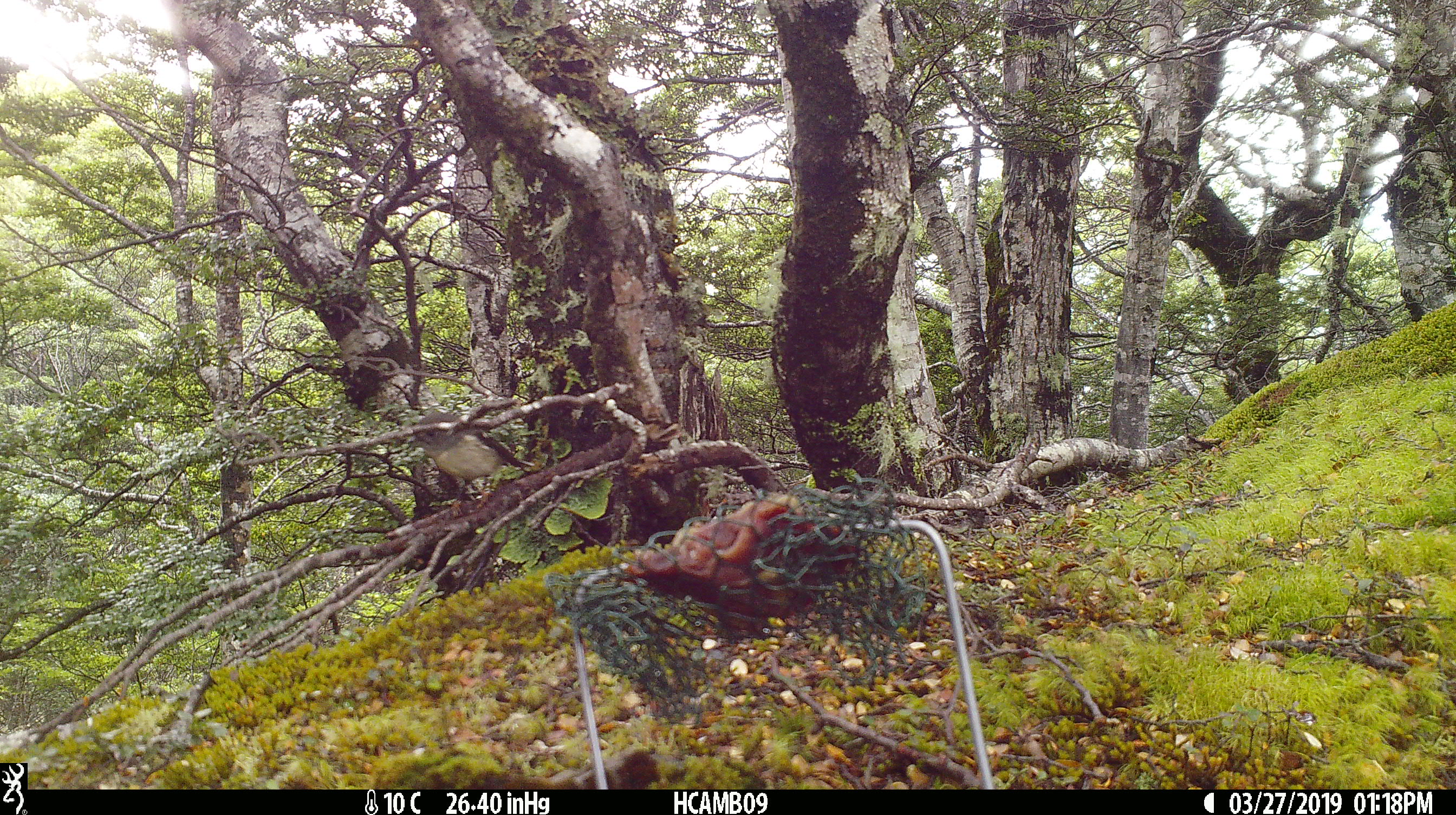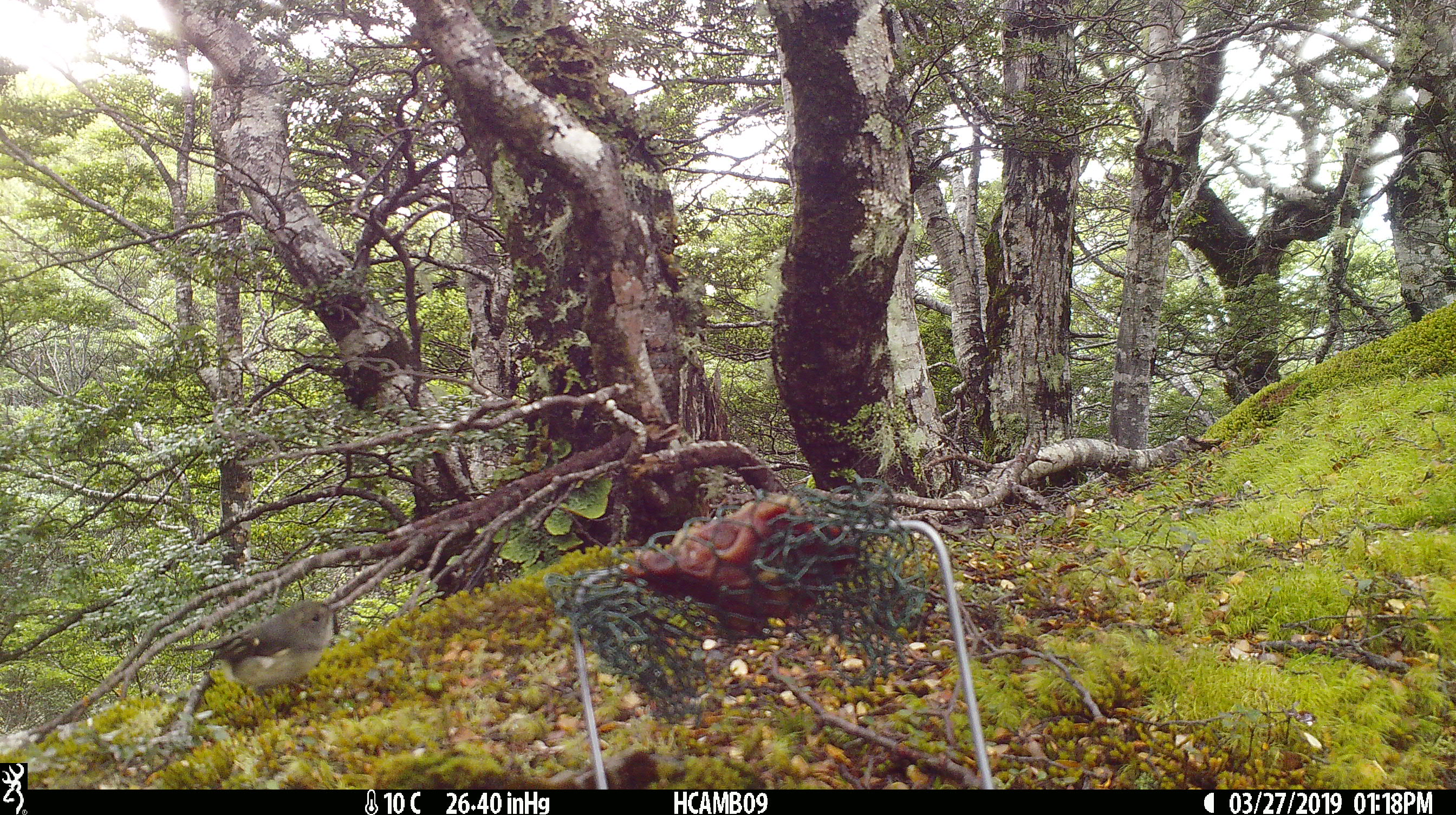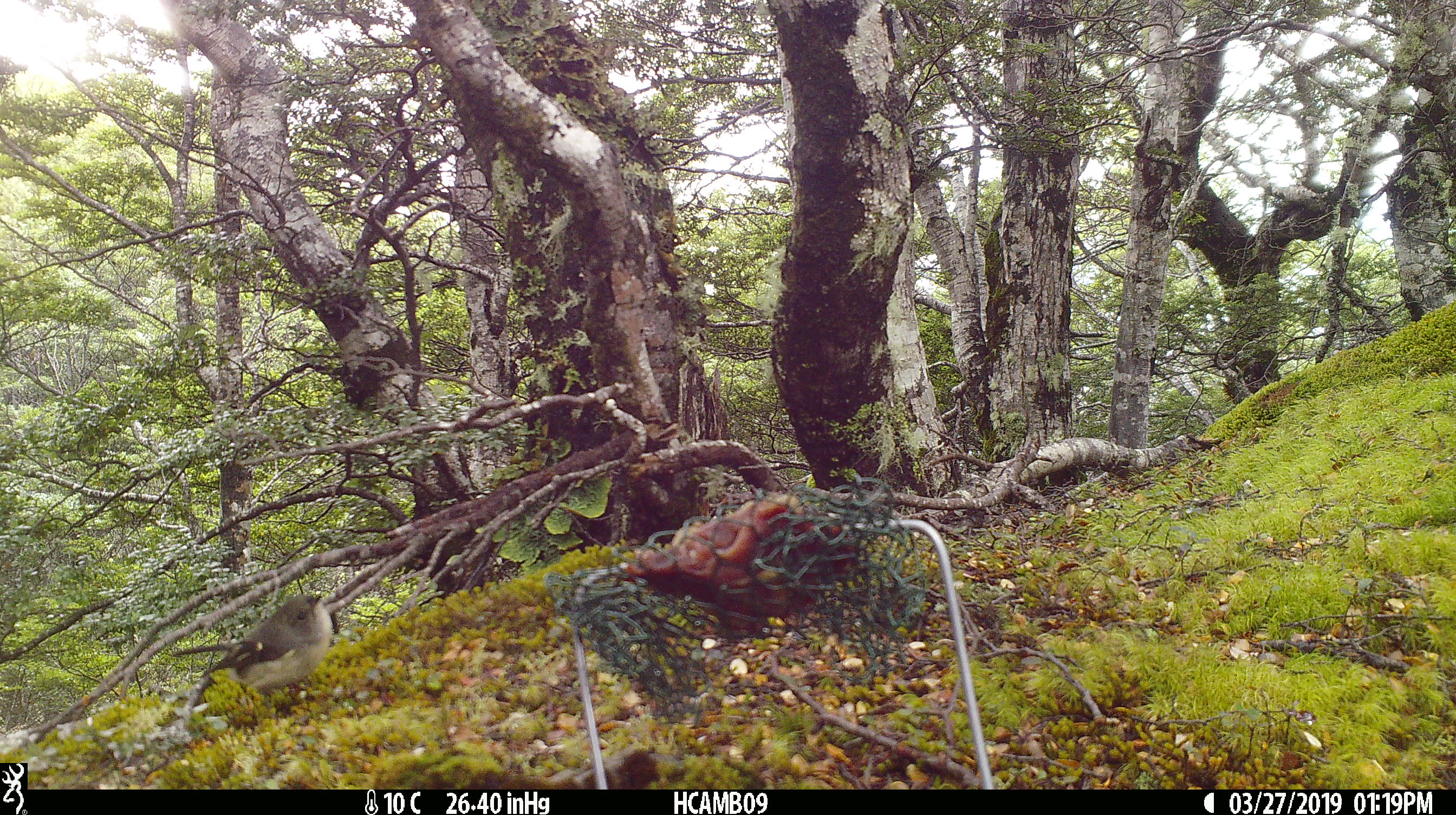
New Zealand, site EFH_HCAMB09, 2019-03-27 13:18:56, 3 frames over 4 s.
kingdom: Animalia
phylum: Chordata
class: Aves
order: Passeriformes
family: Petroicidae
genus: Petroica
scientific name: Petroica macrocephala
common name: tomtit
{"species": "tomtit (Petroica macrocephala)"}